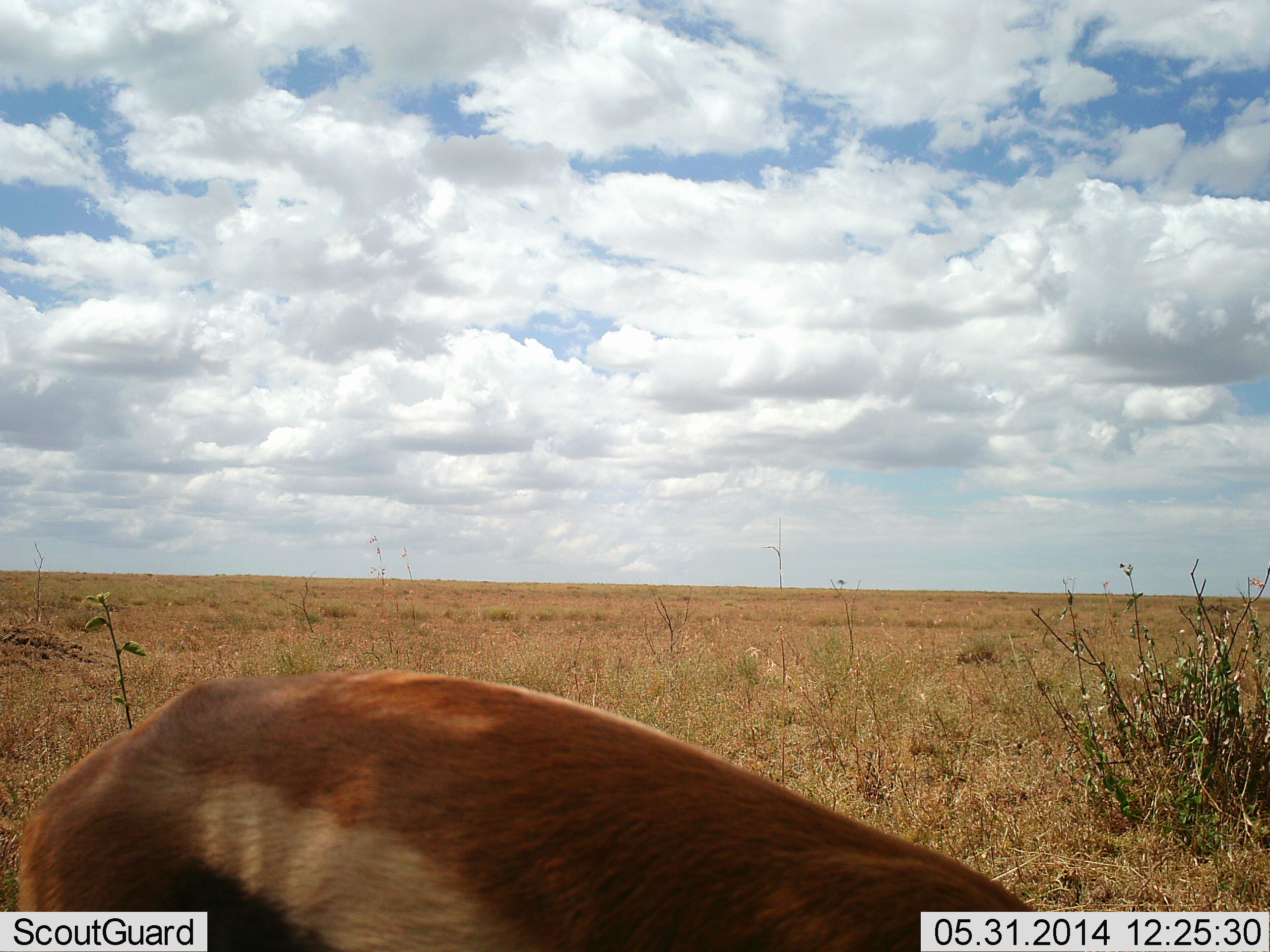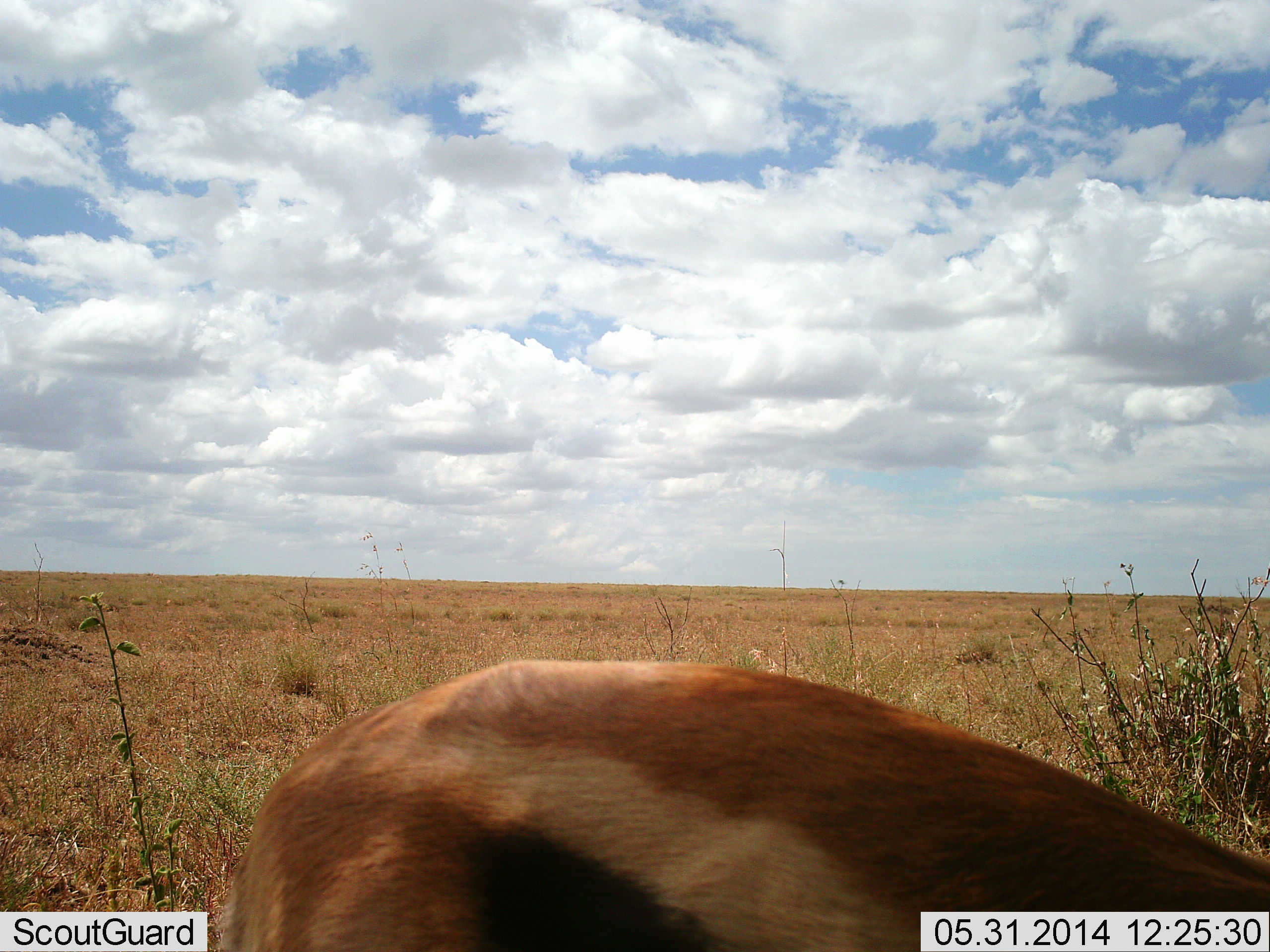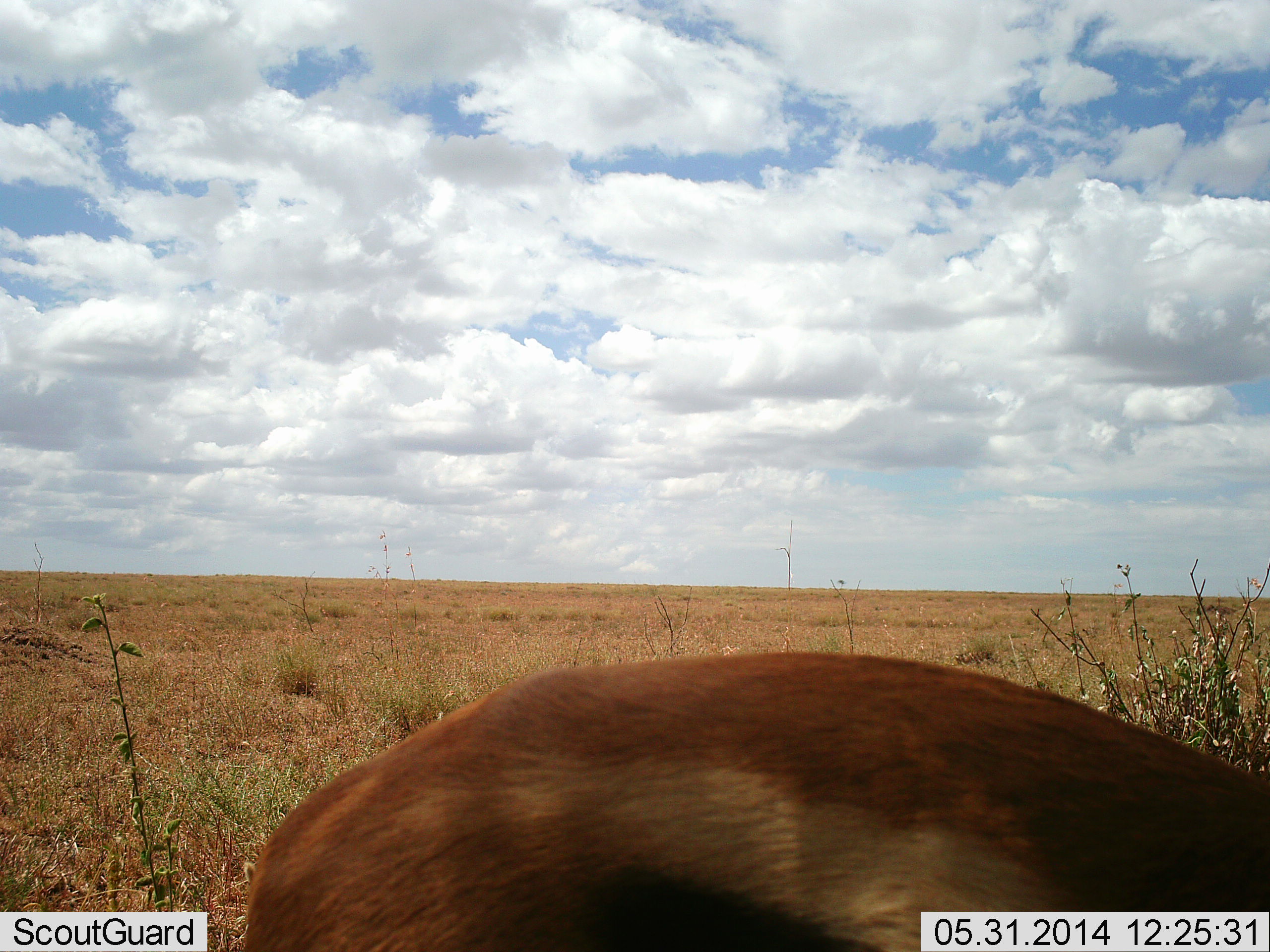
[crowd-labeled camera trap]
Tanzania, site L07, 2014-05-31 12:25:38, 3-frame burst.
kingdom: Animalia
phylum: Chordata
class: Mammalia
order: Artiodactyla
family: Bovidae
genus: Eudorcas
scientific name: Eudorcas thomsonii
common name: thomson's gazelle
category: gazellethomsons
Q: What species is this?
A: Gazellethomsons (thomson's gazelle) (Eudorcas thomsonii).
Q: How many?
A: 1.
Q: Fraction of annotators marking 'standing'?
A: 40%.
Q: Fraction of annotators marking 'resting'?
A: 0%.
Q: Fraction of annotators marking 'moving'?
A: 60%.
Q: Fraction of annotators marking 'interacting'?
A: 0%.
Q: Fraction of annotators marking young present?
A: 0%.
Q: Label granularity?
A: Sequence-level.